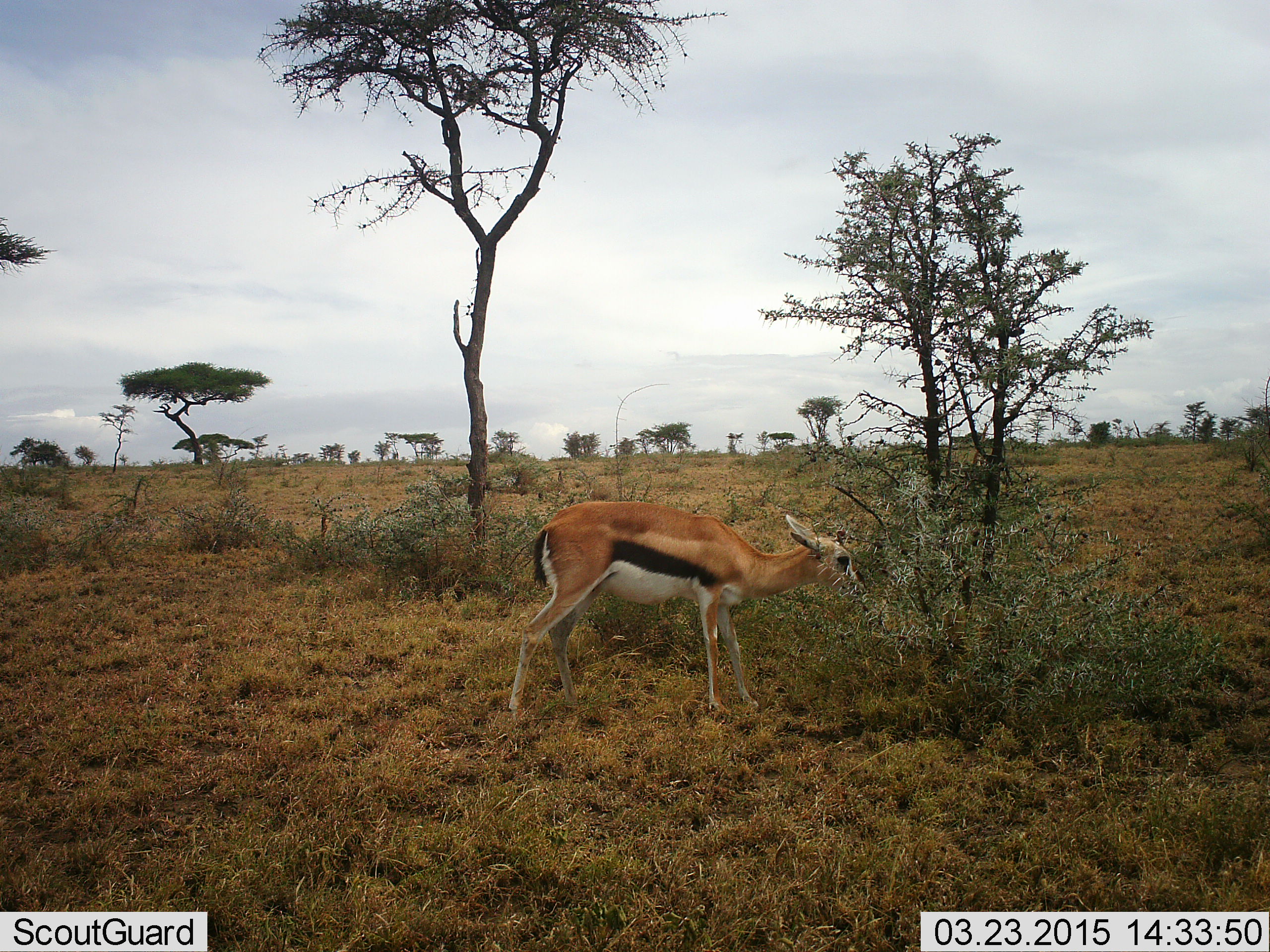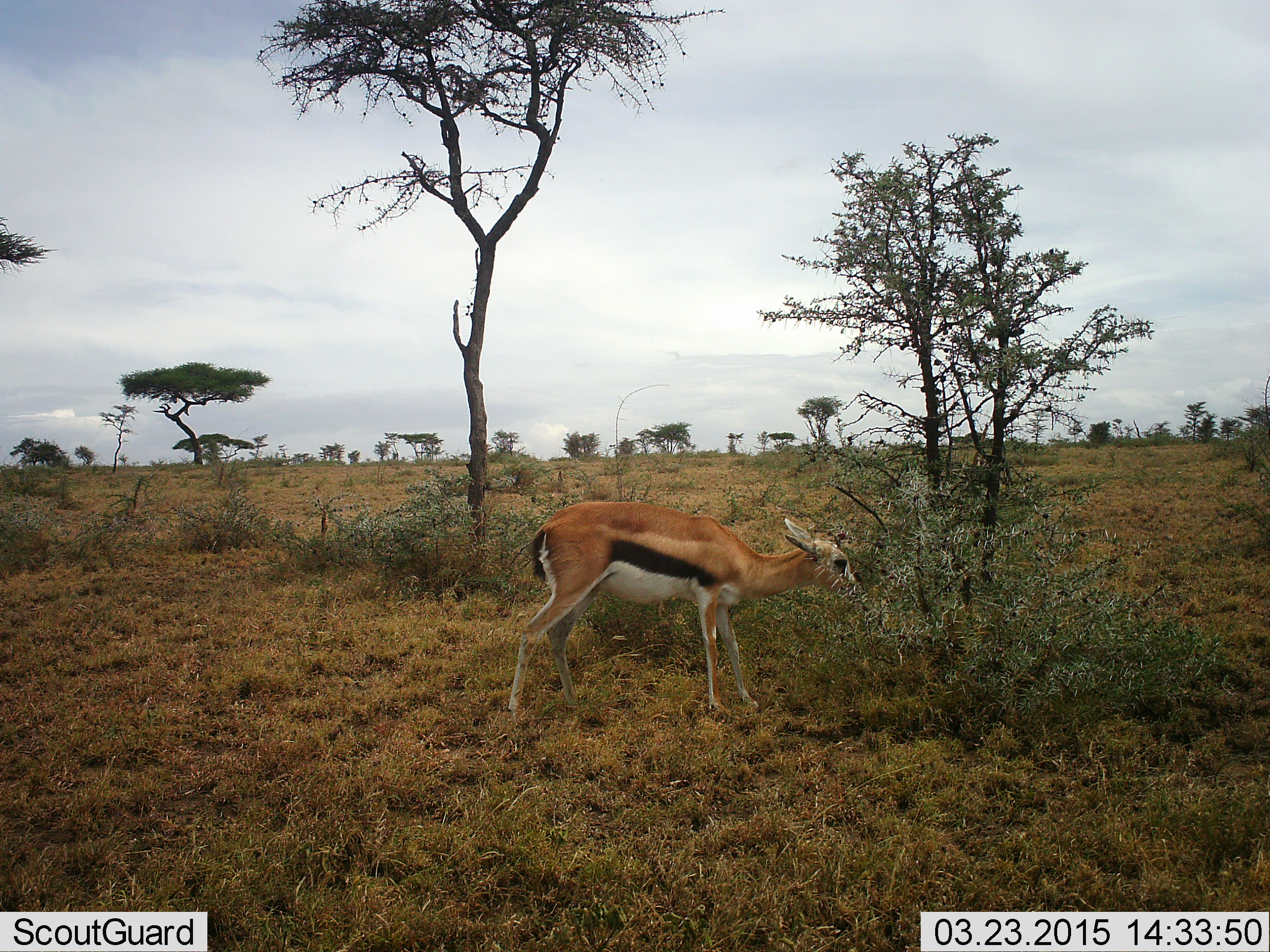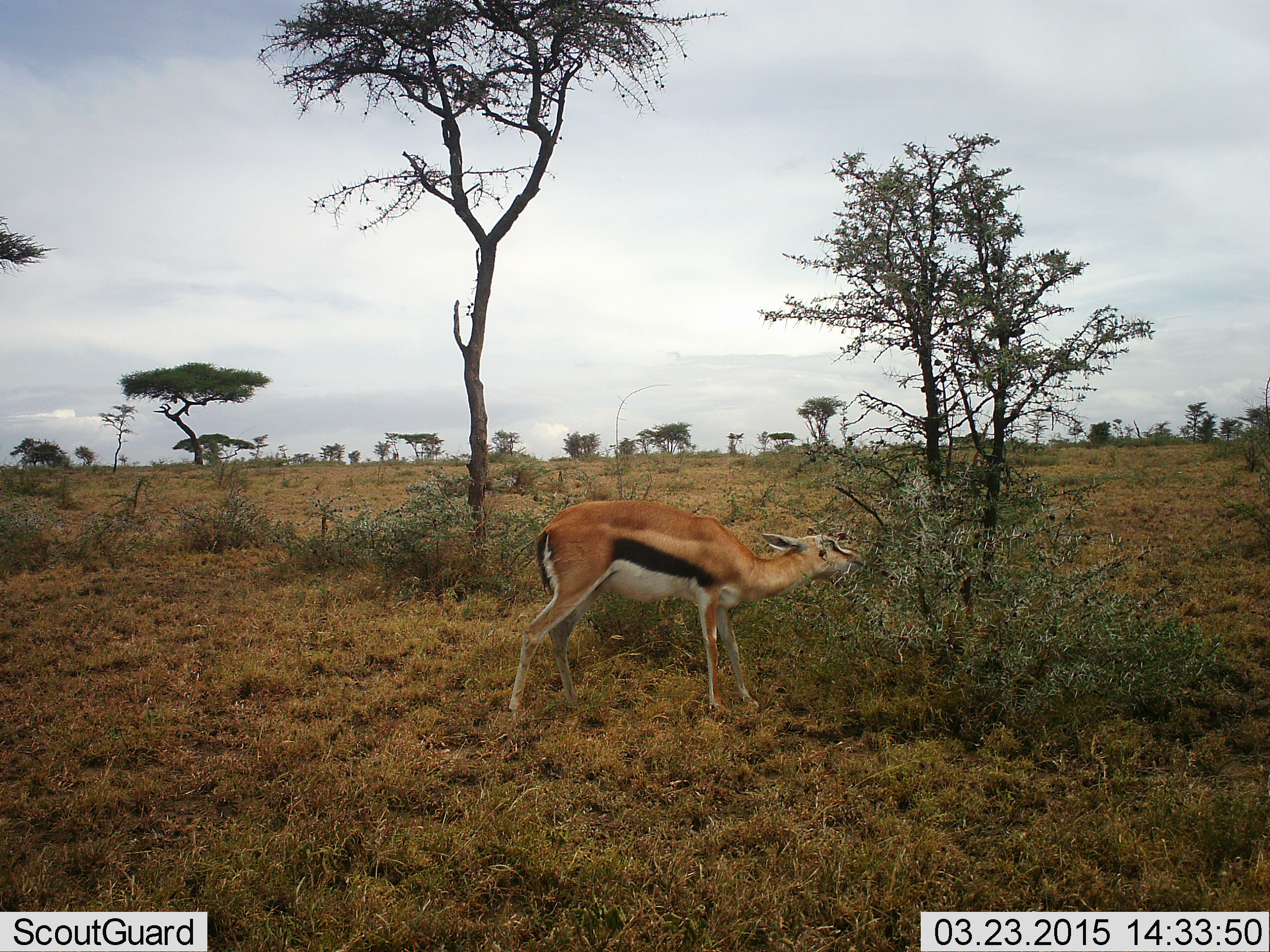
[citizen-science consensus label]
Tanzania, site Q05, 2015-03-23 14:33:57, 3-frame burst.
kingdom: Animalia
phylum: Chordata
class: Mammalia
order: Artiodactyla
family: Bovidae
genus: Eudorcas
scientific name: Eudorcas thomsonii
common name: thomson's gazelle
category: gazellethomsons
Gazellethomsons (thomson's gazelle) (Eudorcas thomsonii), count 1. Behavior (volunteer vote fractions): standing 20%, resting 0%, moving 0%, interacting 10%. Young present (vote fraction): 0%. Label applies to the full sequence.